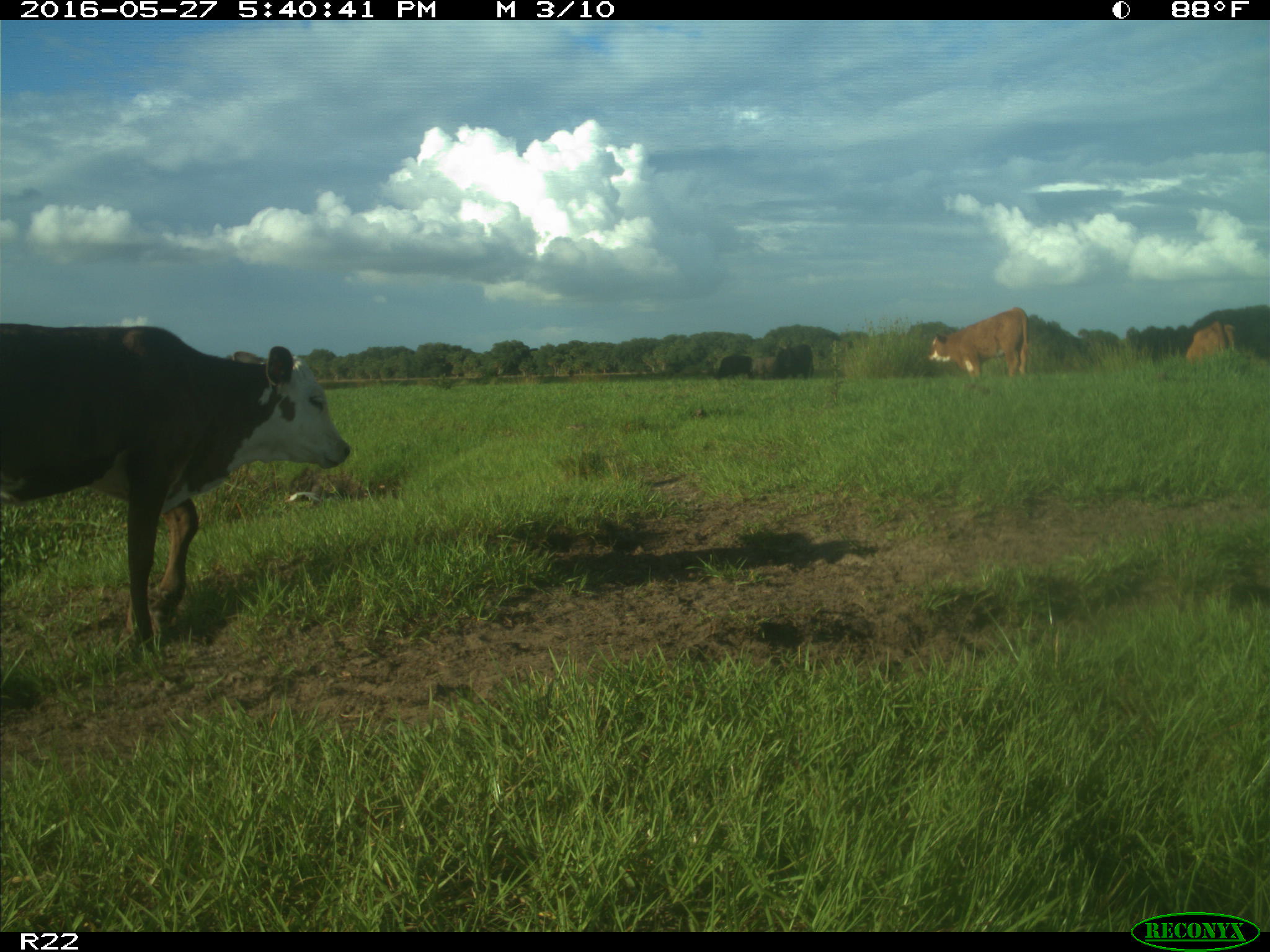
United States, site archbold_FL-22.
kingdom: Animalia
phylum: Chordata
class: Mammalia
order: Artiodactyla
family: Bovidae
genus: Bos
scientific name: Bos taurus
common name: domestic cow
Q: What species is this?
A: Bos taurus (domestic cow).